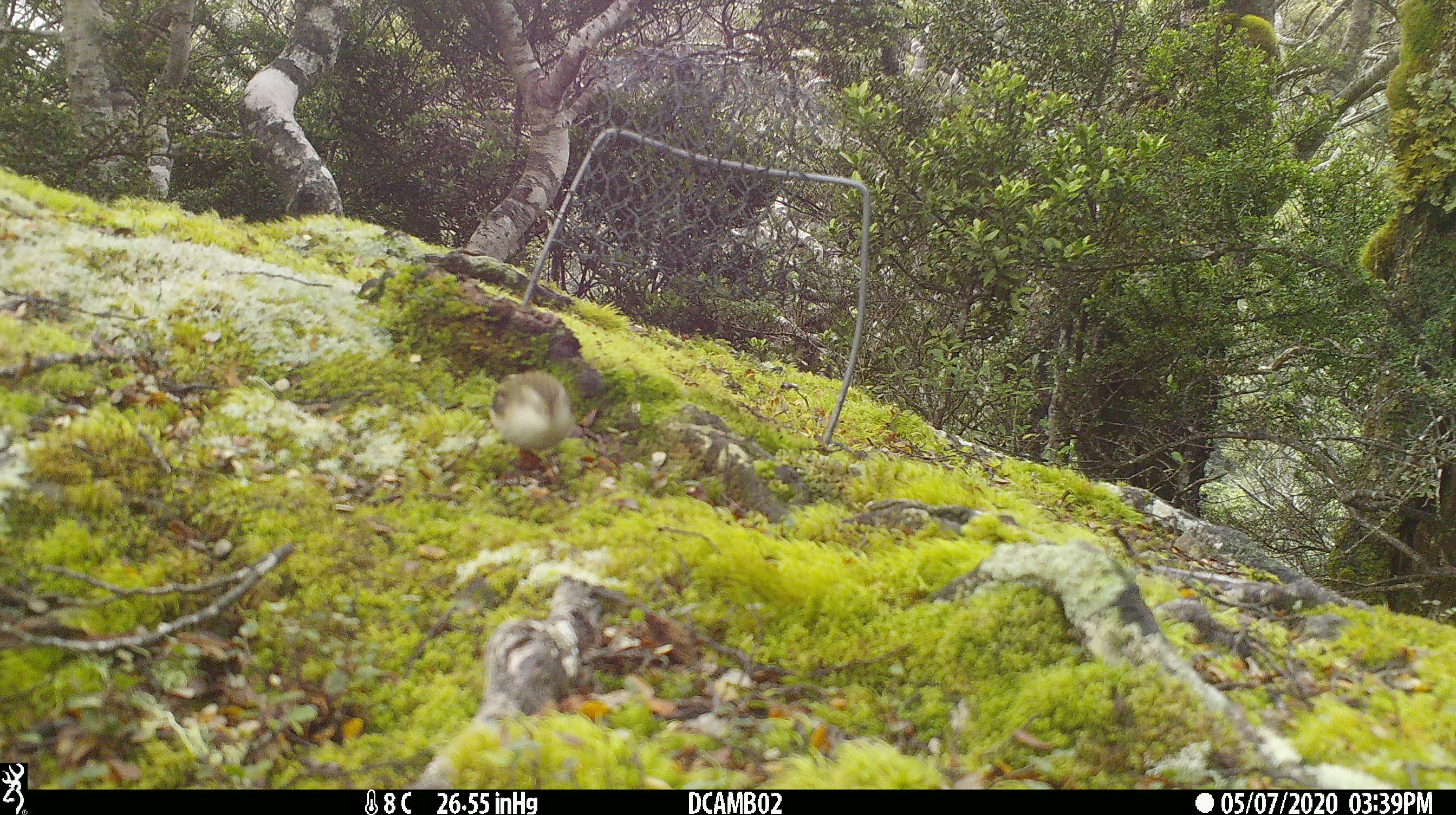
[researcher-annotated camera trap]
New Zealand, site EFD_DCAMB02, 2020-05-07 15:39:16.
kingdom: Animalia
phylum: Chordata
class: Aves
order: Passeriformes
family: Acanthisittidae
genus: Acanthisitta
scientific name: Acanthisitta chloris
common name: rifleman